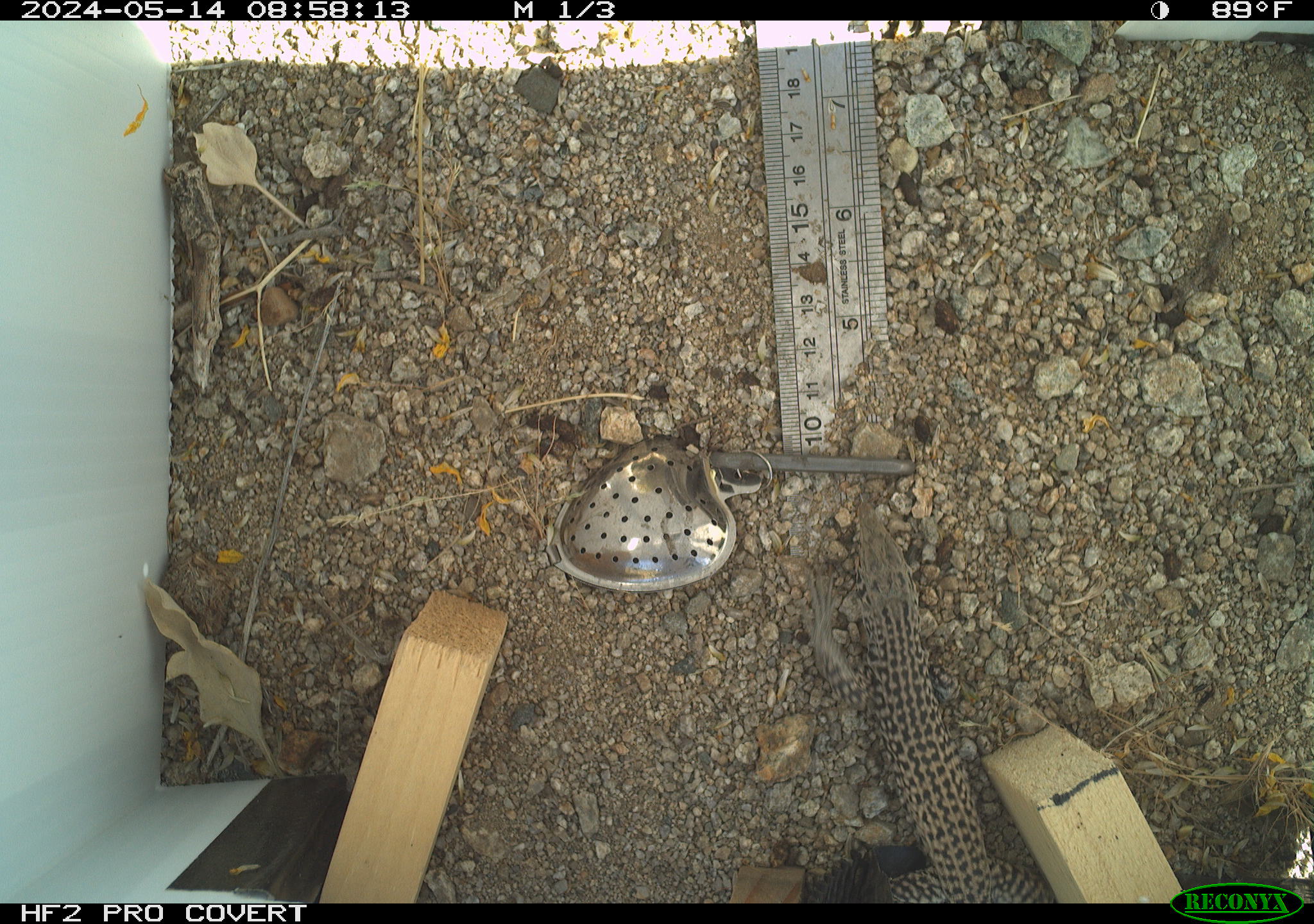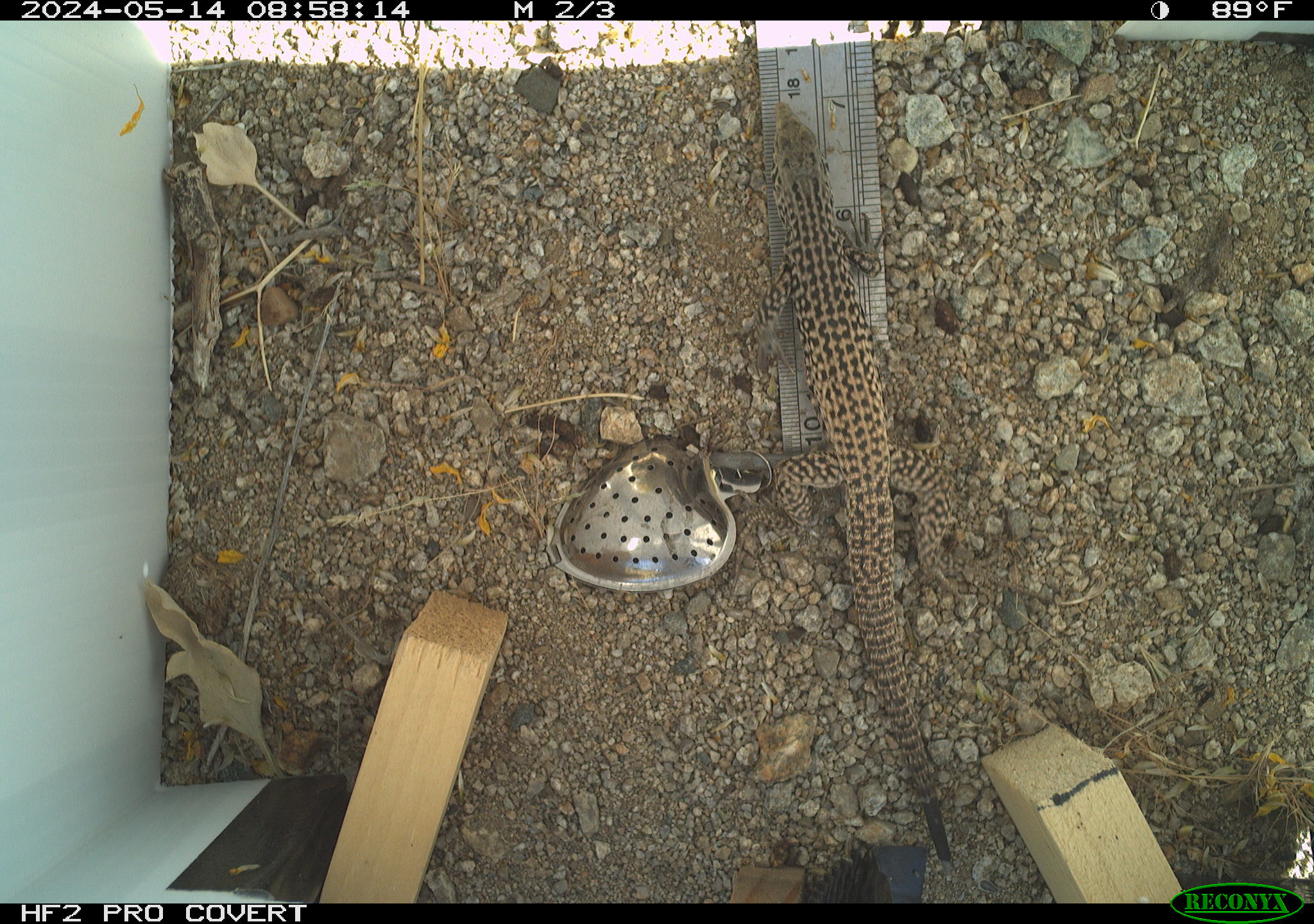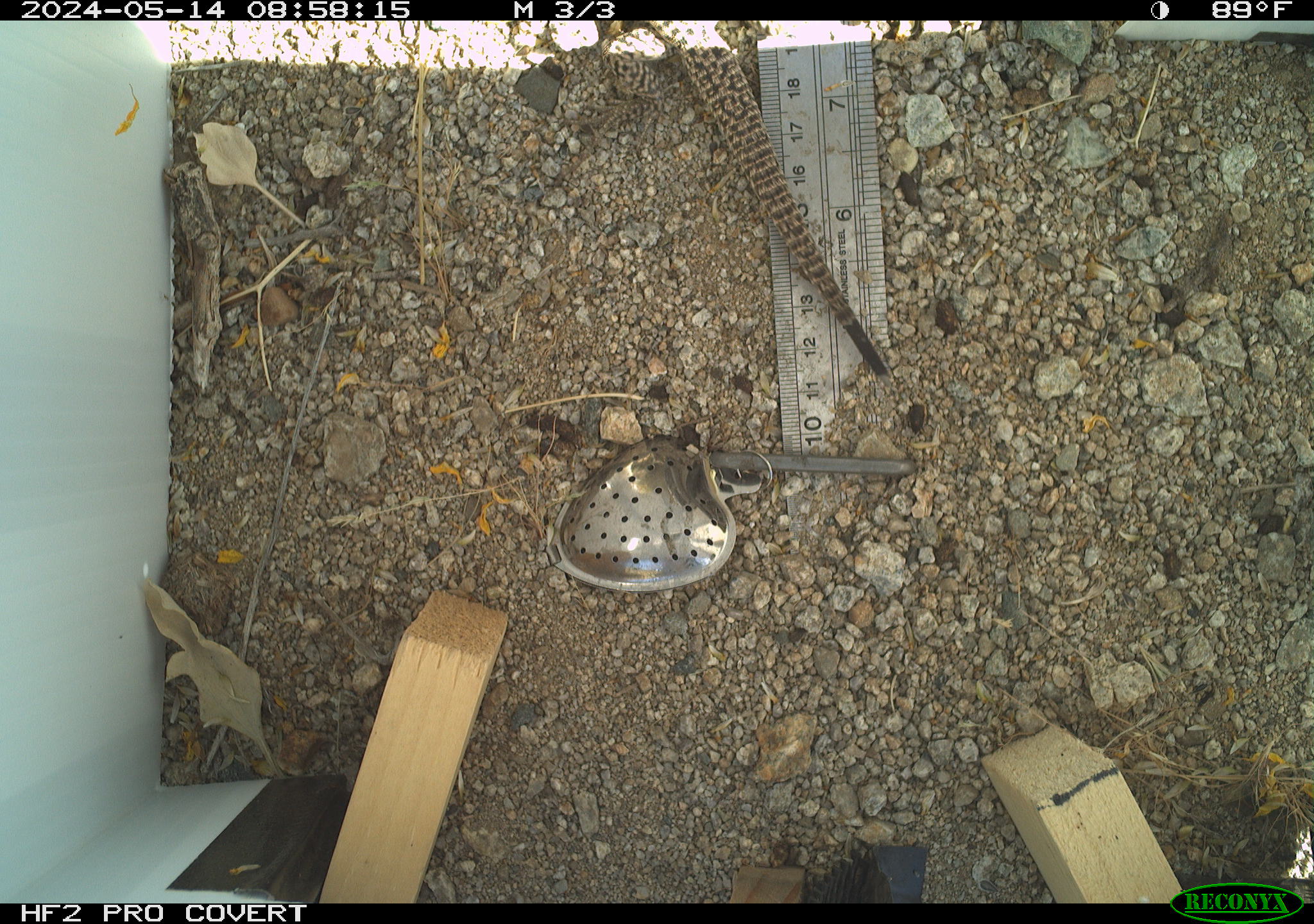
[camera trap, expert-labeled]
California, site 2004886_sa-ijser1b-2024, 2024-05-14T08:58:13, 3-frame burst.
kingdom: Animalia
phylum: Chordata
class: Reptilia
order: Squamata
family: Teiidae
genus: Aspidoscelis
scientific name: Aspidoscelis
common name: whiptail lizards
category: aspidoscelis species